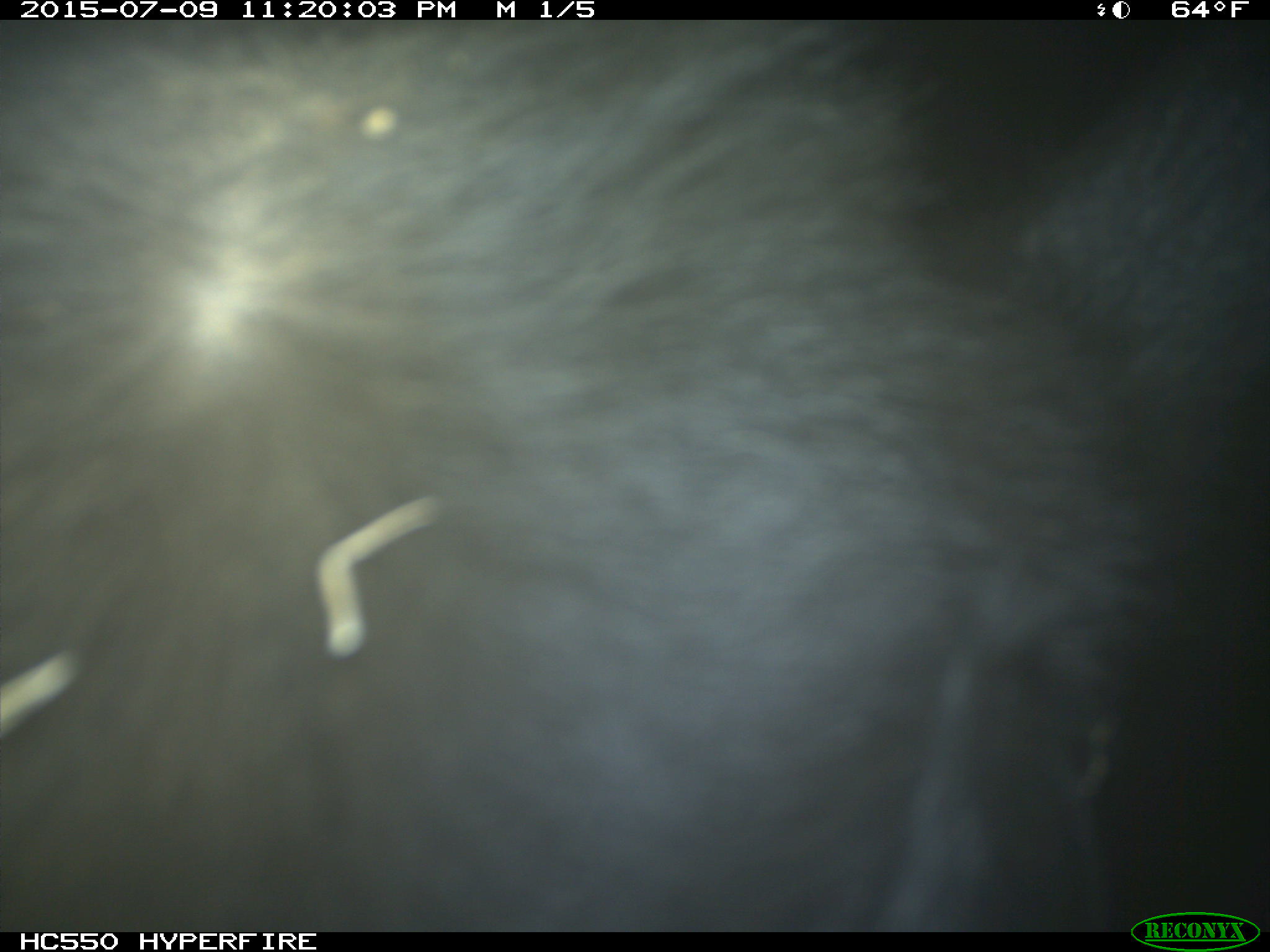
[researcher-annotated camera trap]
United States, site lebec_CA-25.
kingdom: Animalia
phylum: Chordata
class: Mammalia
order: Artiodactyla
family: Bovidae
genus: Bos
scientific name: Bos taurus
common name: domestic cow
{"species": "Bos taurus (domestic cow)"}